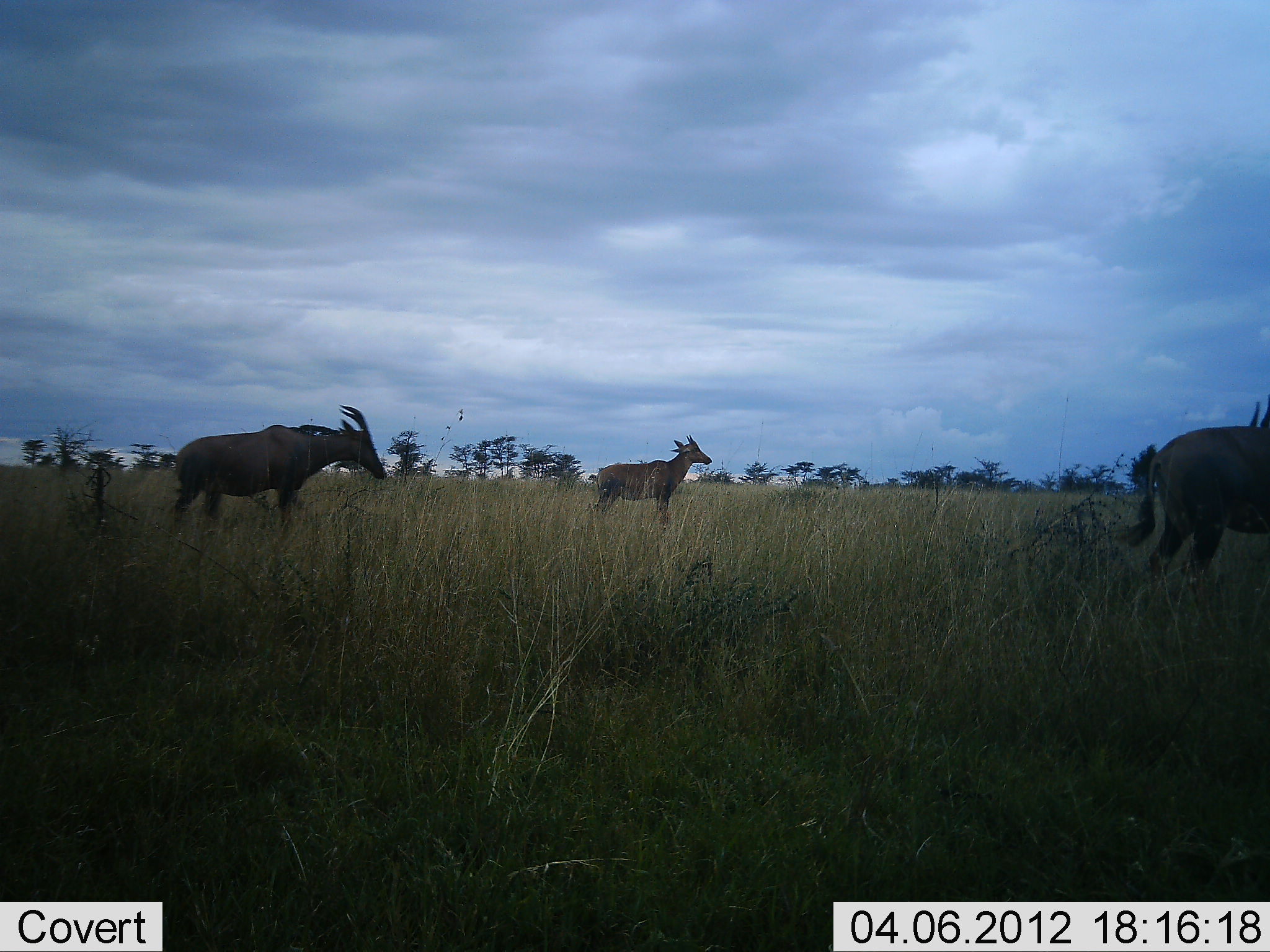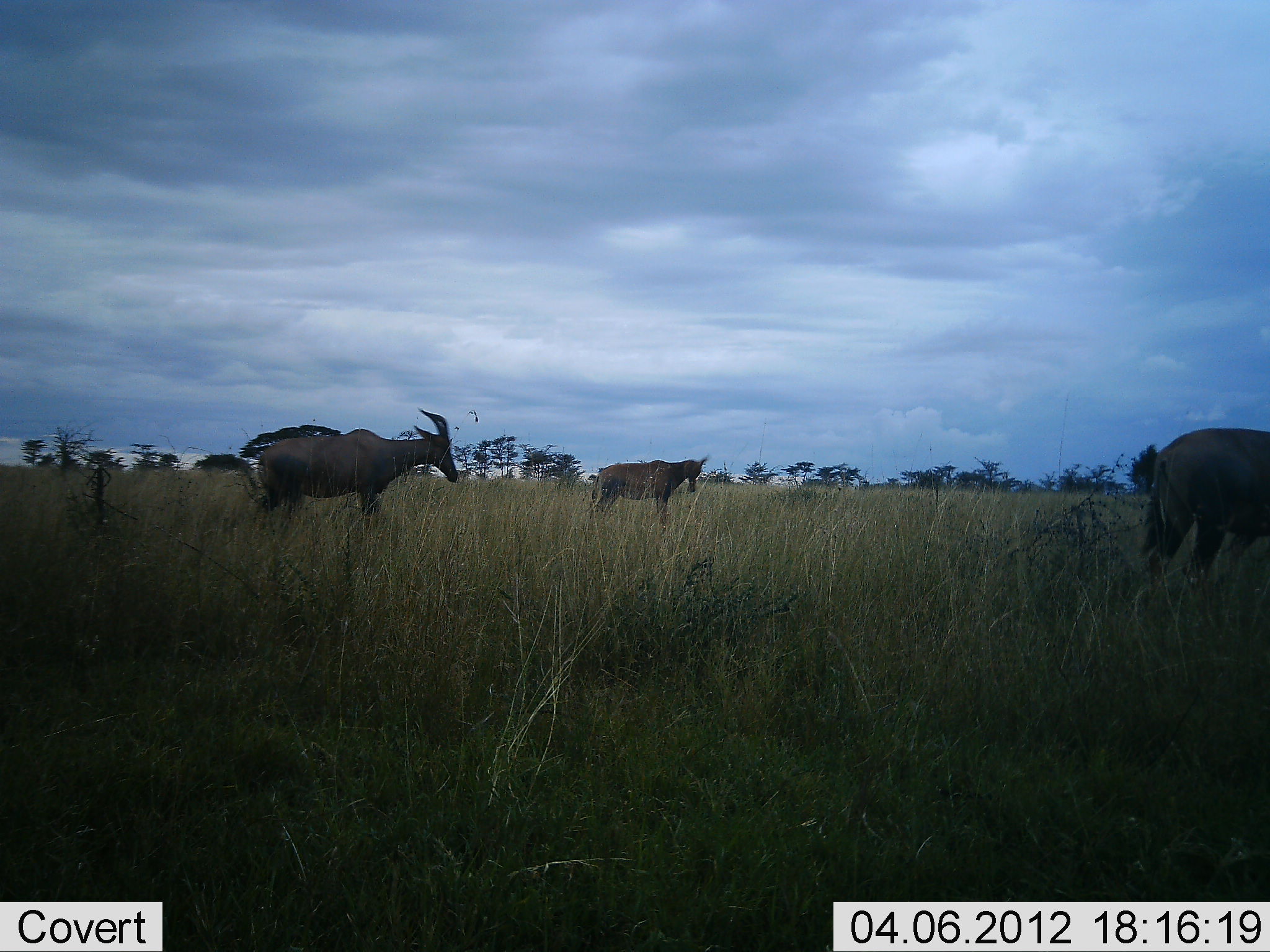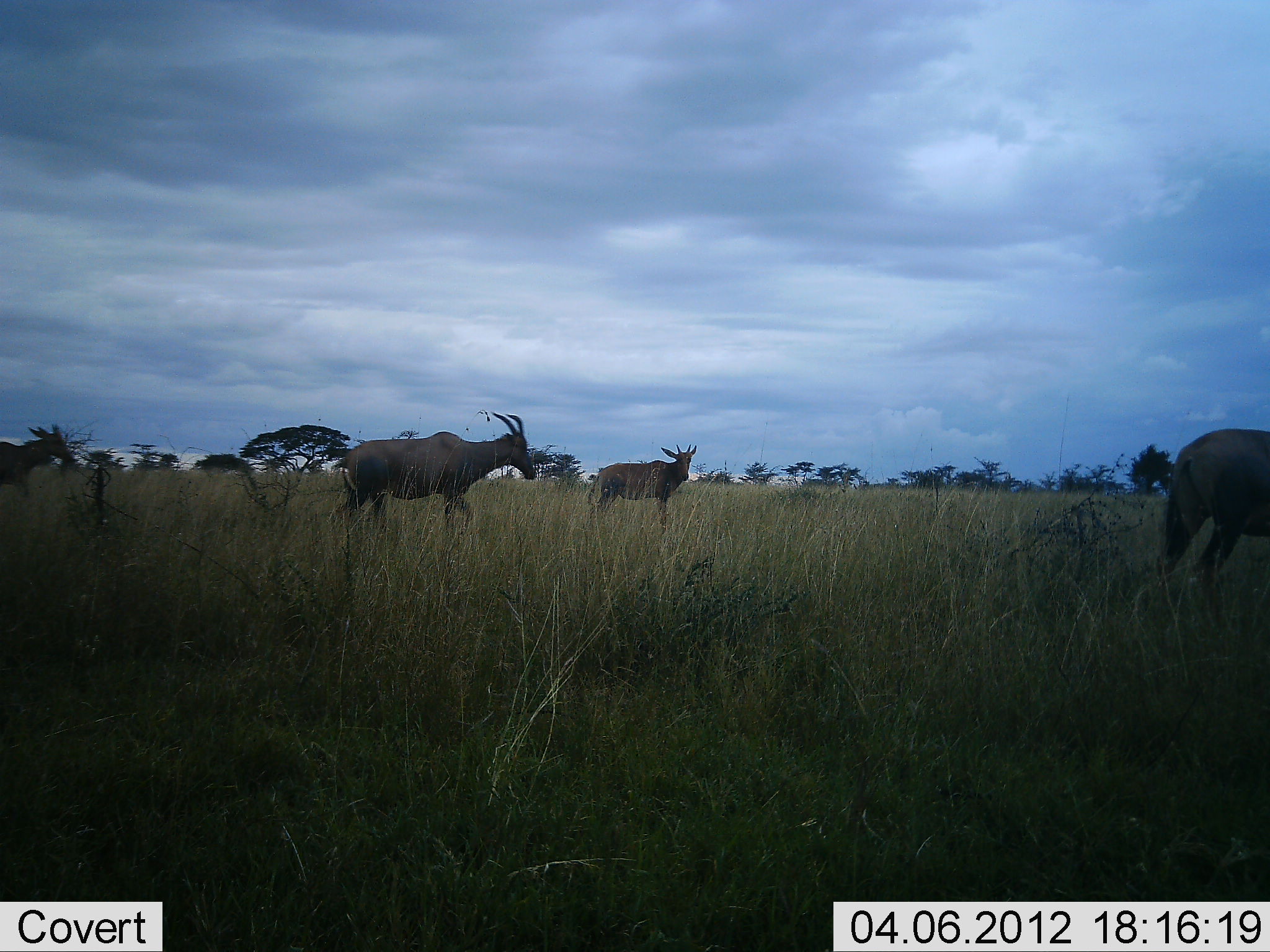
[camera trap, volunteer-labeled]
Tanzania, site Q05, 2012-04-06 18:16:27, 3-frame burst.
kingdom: Animalia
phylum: Chordata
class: Mammalia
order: Artiodactyla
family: Bovidae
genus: Damaliscus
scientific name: Damaliscus lunatus jimela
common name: topi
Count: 4.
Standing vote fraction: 57%.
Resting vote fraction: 0%.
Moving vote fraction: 100%.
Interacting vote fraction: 0%.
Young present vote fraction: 0%.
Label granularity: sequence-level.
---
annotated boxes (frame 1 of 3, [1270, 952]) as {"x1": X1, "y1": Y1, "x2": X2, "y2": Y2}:
animal: {"x1": 1119, "y1": 392, "x2": 1269, "y2": 608}; {"x1": 172, "y1": 403, "x2": 388, "y2": 535}; {"x1": 590, "y1": 435, "x2": 712, "y2": 523}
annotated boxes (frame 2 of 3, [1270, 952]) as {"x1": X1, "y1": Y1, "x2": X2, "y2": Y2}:
animal: {"x1": 256, "y1": 407, "x2": 459, "y2": 528}; {"x1": 1149, "y1": 426, "x2": 1269, "y2": 599}; {"x1": 587, "y1": 456, "x2": 708, "y2": 524}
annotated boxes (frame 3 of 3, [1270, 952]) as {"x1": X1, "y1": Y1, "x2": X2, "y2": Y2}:
animal: {"x1": 338, "y1": 412, "x2": 538, "y2": 536}; {"x1": 1158, "y1": 426, "x2": 1270, "y2": 623}; {"x1": 586, "y1": 443, "x2": 697, "y2": 537}; {"x1": 1, "y1": 425, "x2": 76, "y2": 499}